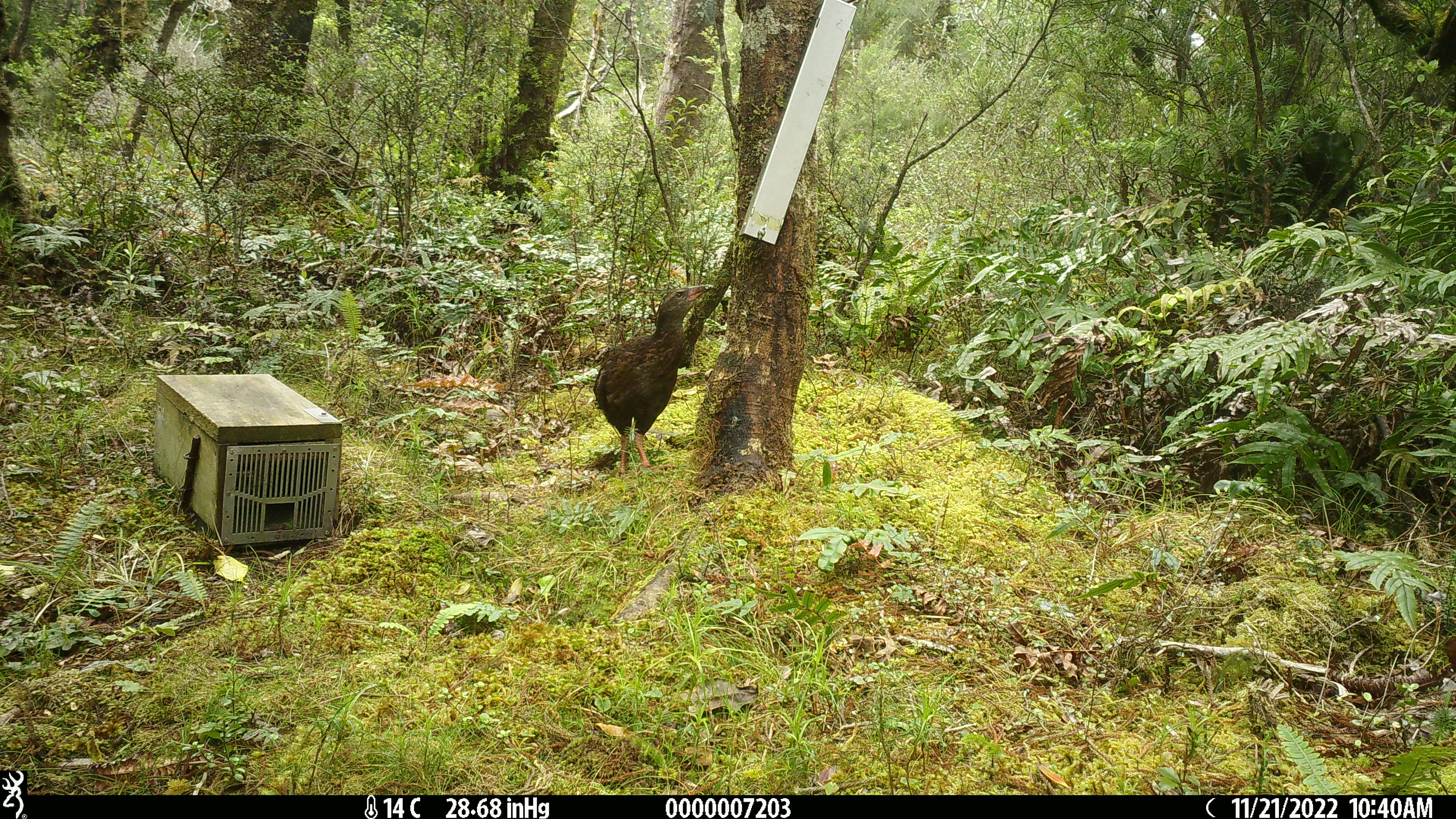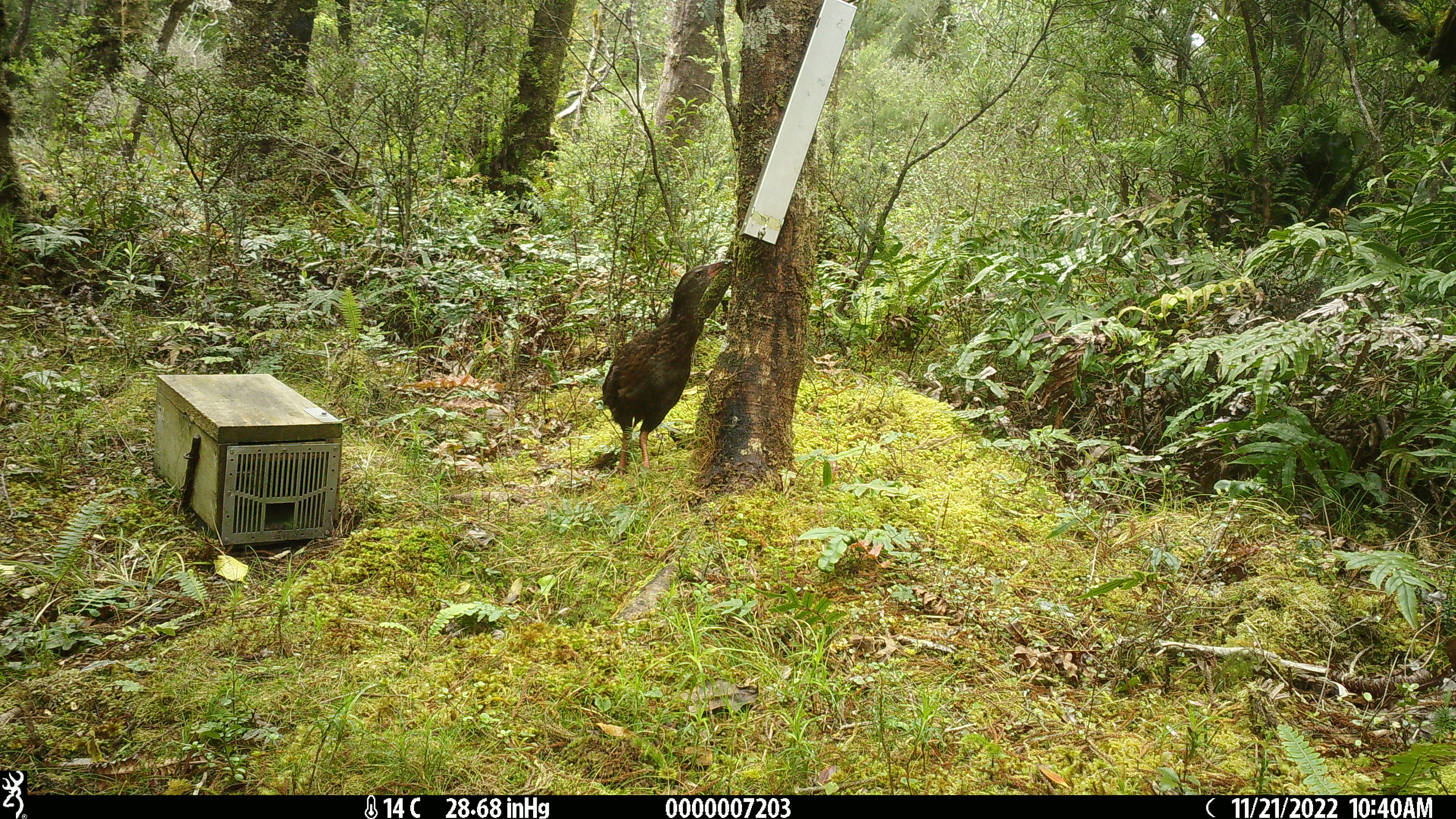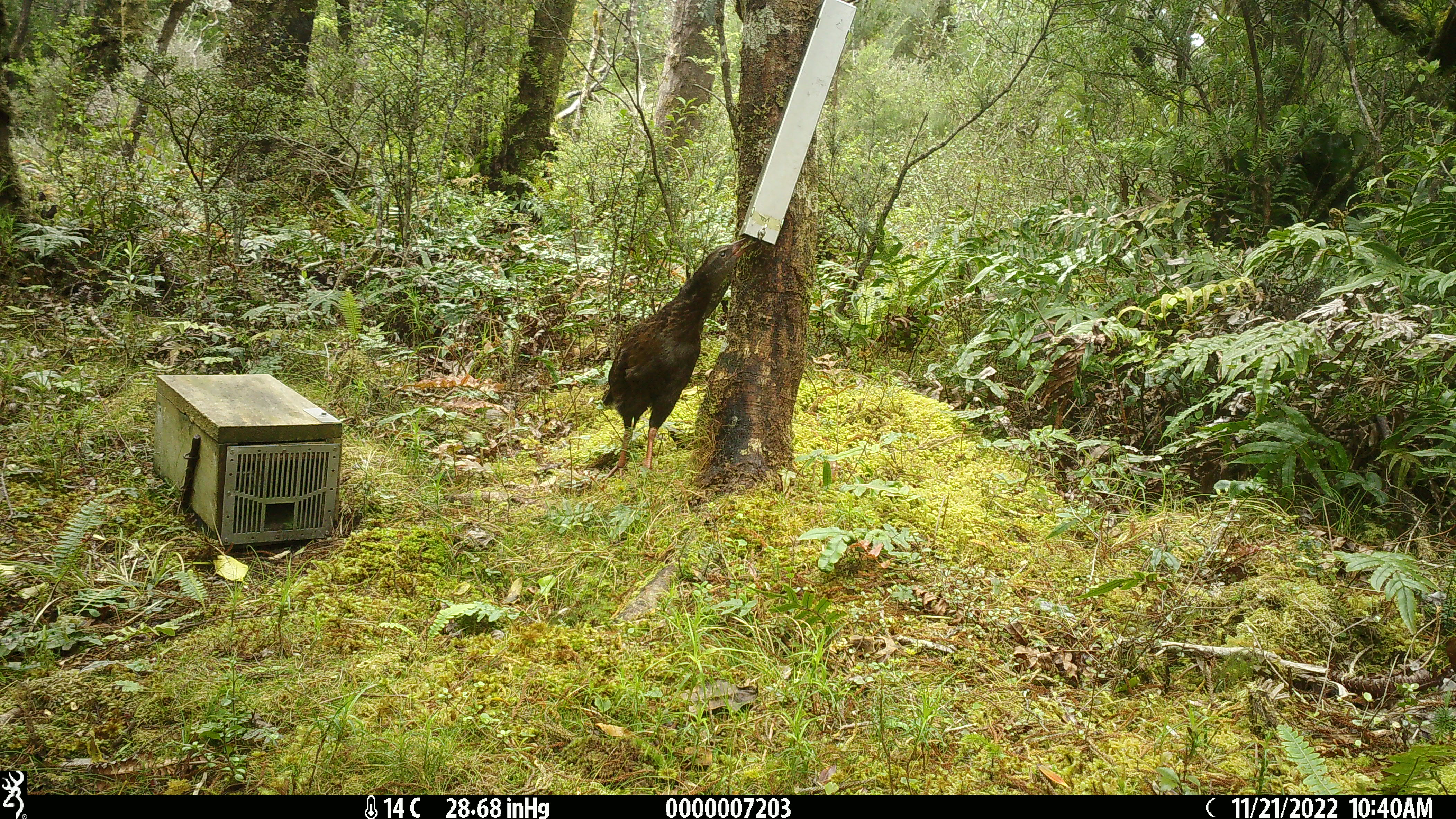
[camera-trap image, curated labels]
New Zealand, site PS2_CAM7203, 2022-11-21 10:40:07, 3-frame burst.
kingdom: Animalia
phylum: Chordata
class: Aves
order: Gruiformes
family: Rallidae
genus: Gallirallus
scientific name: Gallirallus australis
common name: weka